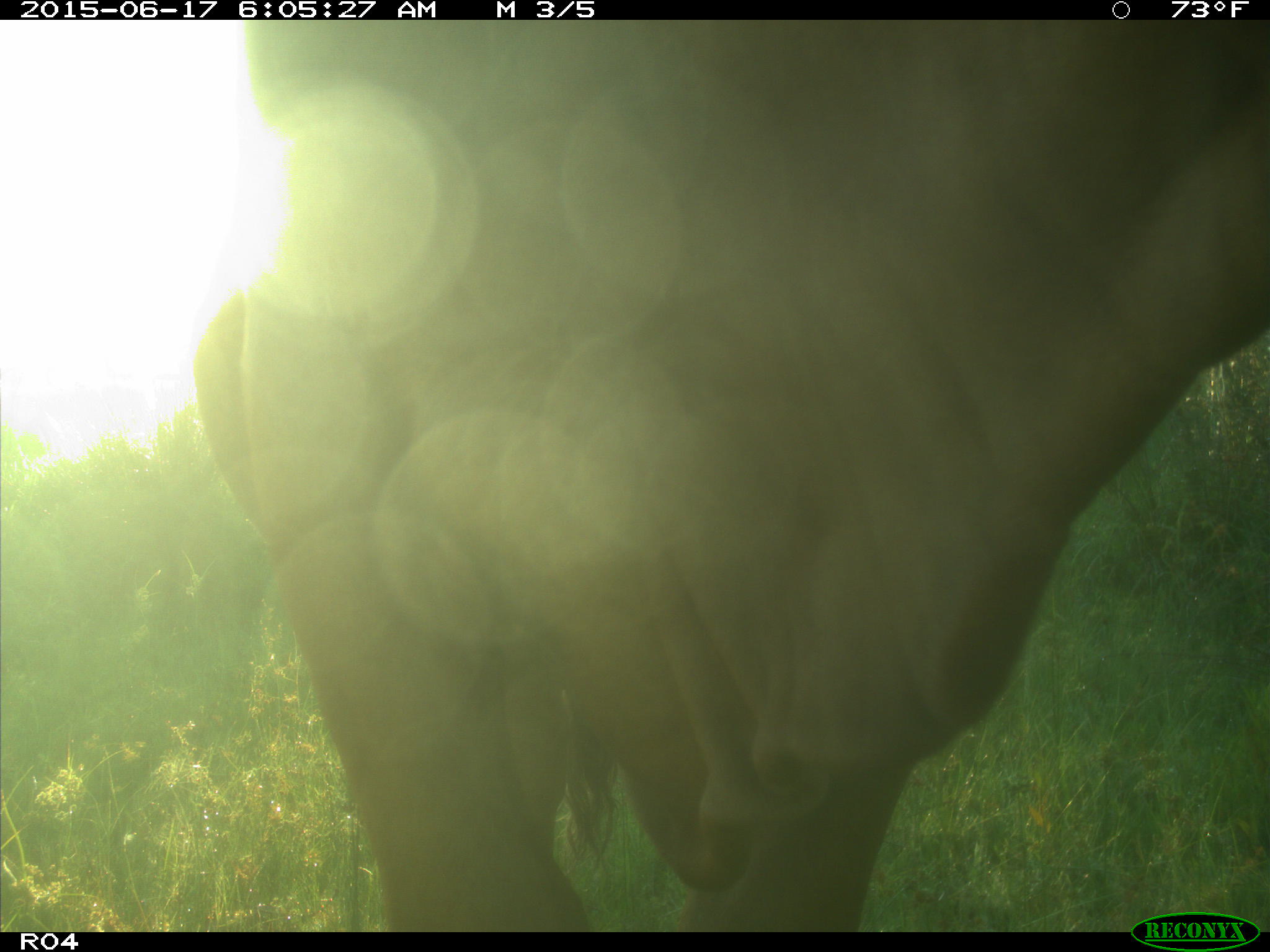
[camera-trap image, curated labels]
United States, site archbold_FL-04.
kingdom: Animalia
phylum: Chordata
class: Mammalia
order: Artiodactyla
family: Bovidae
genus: Bos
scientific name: Bos taurus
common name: domestic cow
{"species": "Bos taurus (domestic cow)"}